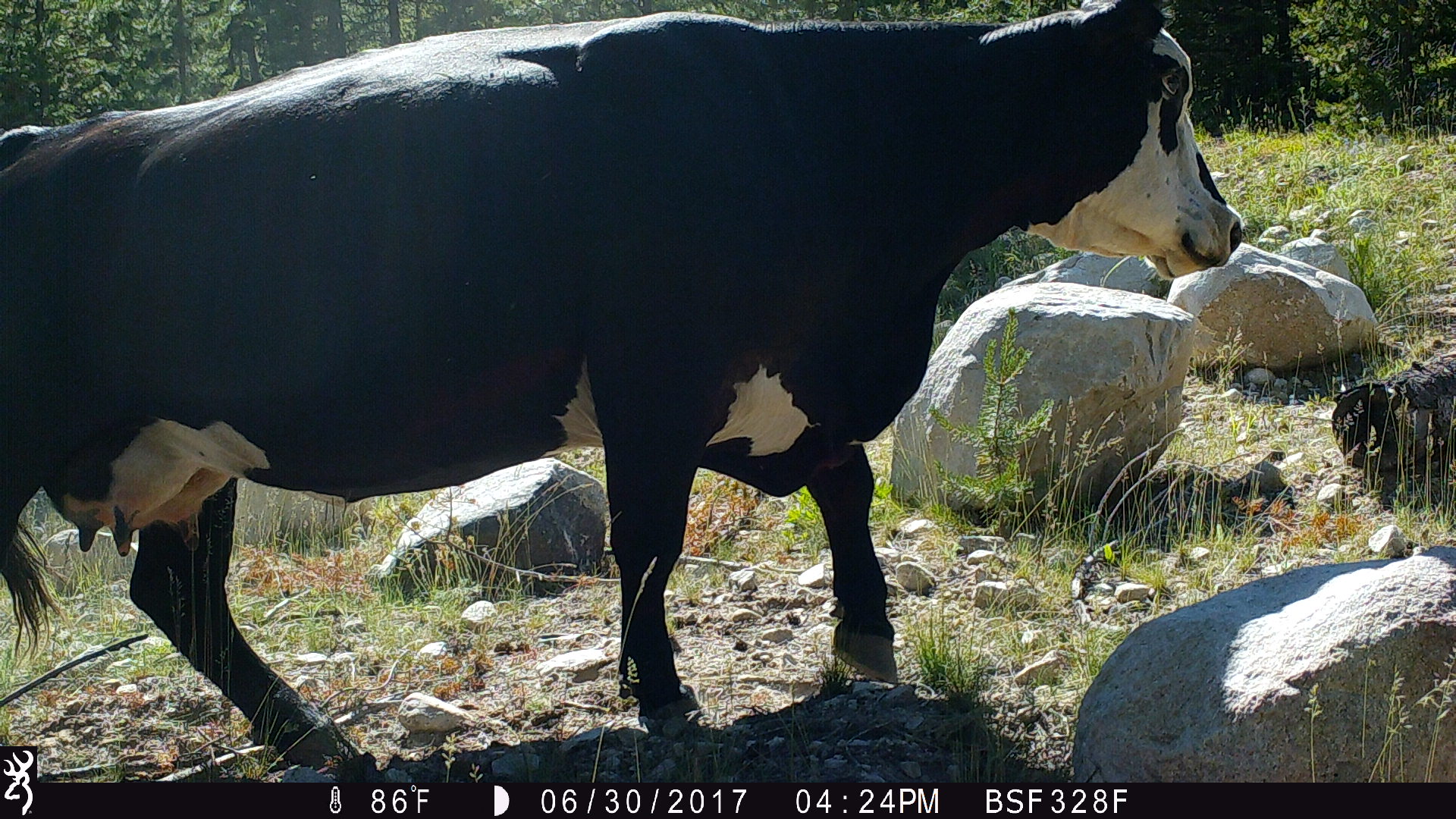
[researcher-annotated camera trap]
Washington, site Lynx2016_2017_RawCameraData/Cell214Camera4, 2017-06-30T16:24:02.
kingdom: Animalia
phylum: Chordata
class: Mammalia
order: Artiodactyla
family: Bovidae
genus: Bos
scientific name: Bos taurus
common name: domestic cattle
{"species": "domestic cattle (Bos taurus)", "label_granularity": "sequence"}